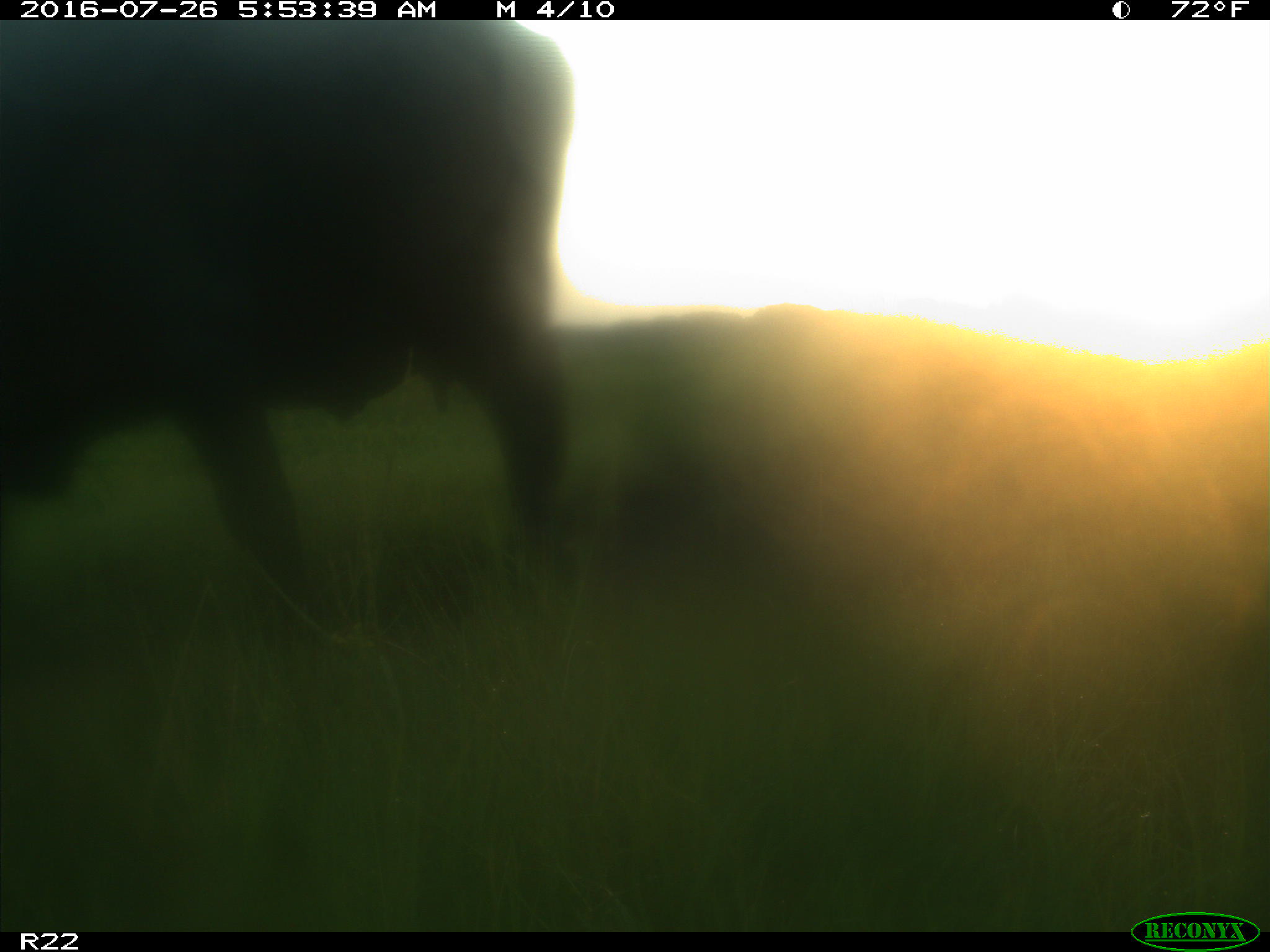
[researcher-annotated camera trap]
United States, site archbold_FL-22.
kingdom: Animalia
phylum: Chordata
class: Mammalia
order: Artiodactyla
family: Bovidae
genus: Bos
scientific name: Bos taurus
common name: domestic cow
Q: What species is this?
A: Bos taurus (domestic cow).